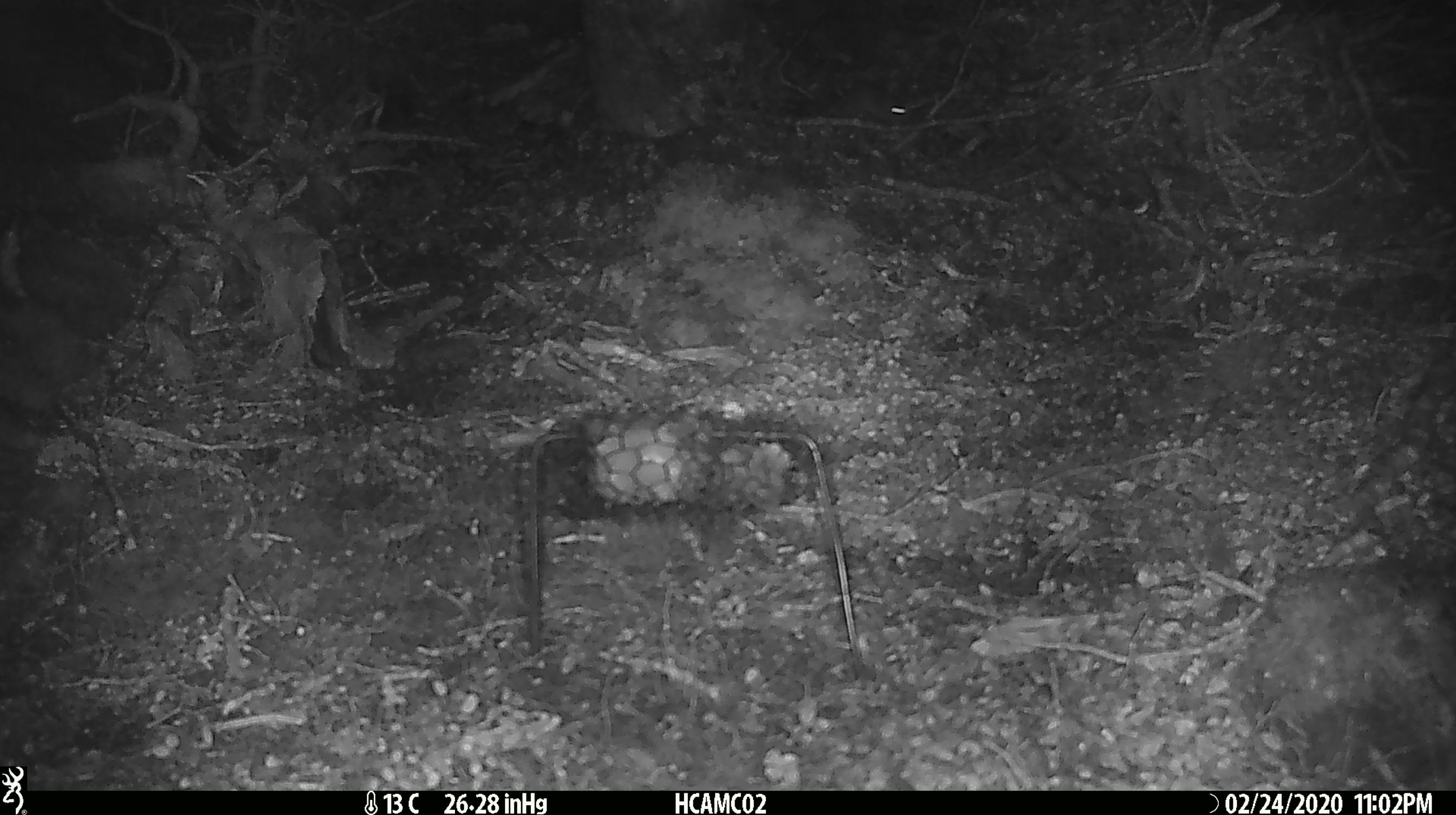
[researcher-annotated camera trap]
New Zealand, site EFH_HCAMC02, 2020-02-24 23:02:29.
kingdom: Animalia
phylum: Chordata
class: Mammalia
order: Rodentia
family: Muridae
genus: Mus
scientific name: Mus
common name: mouse